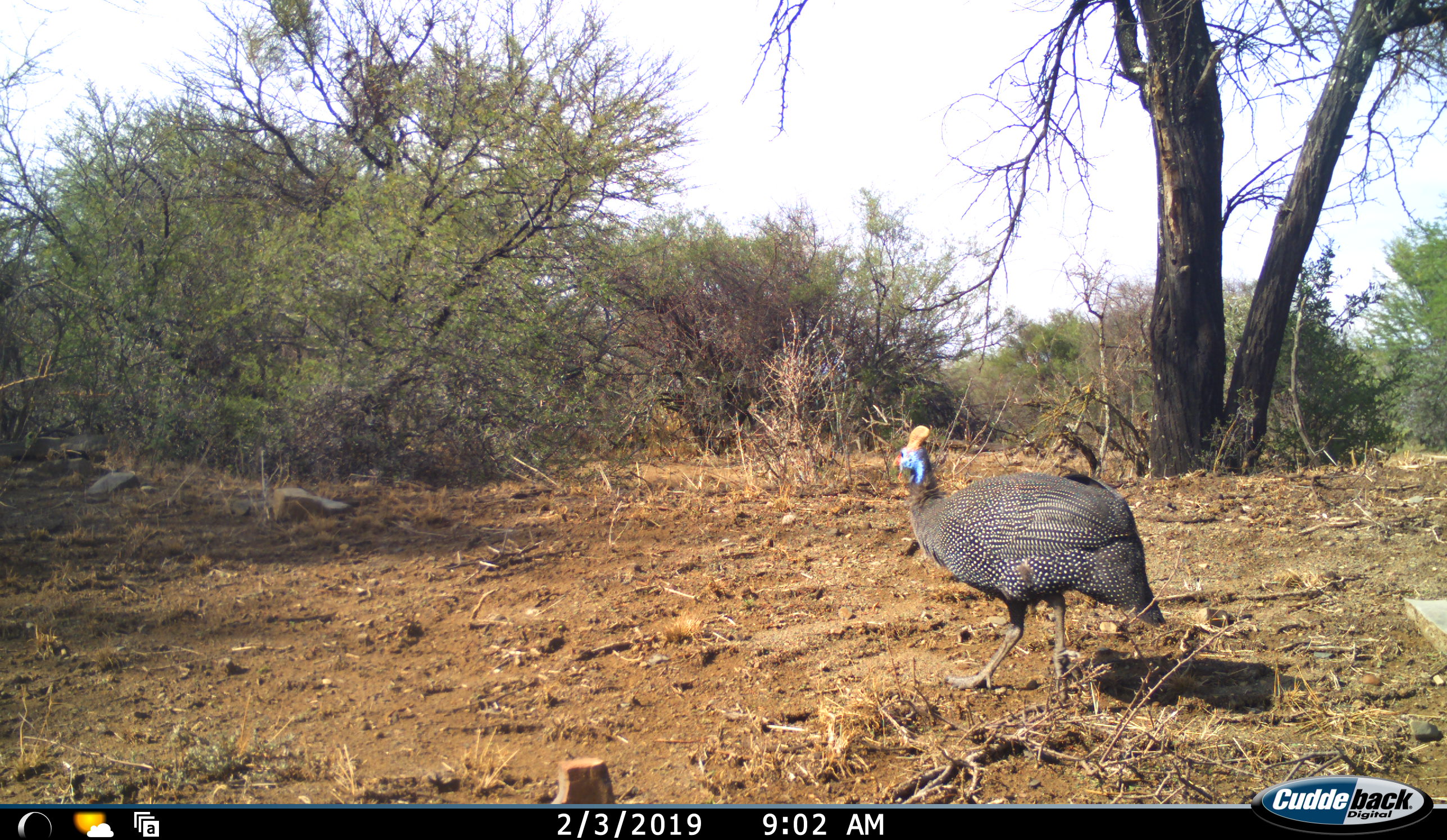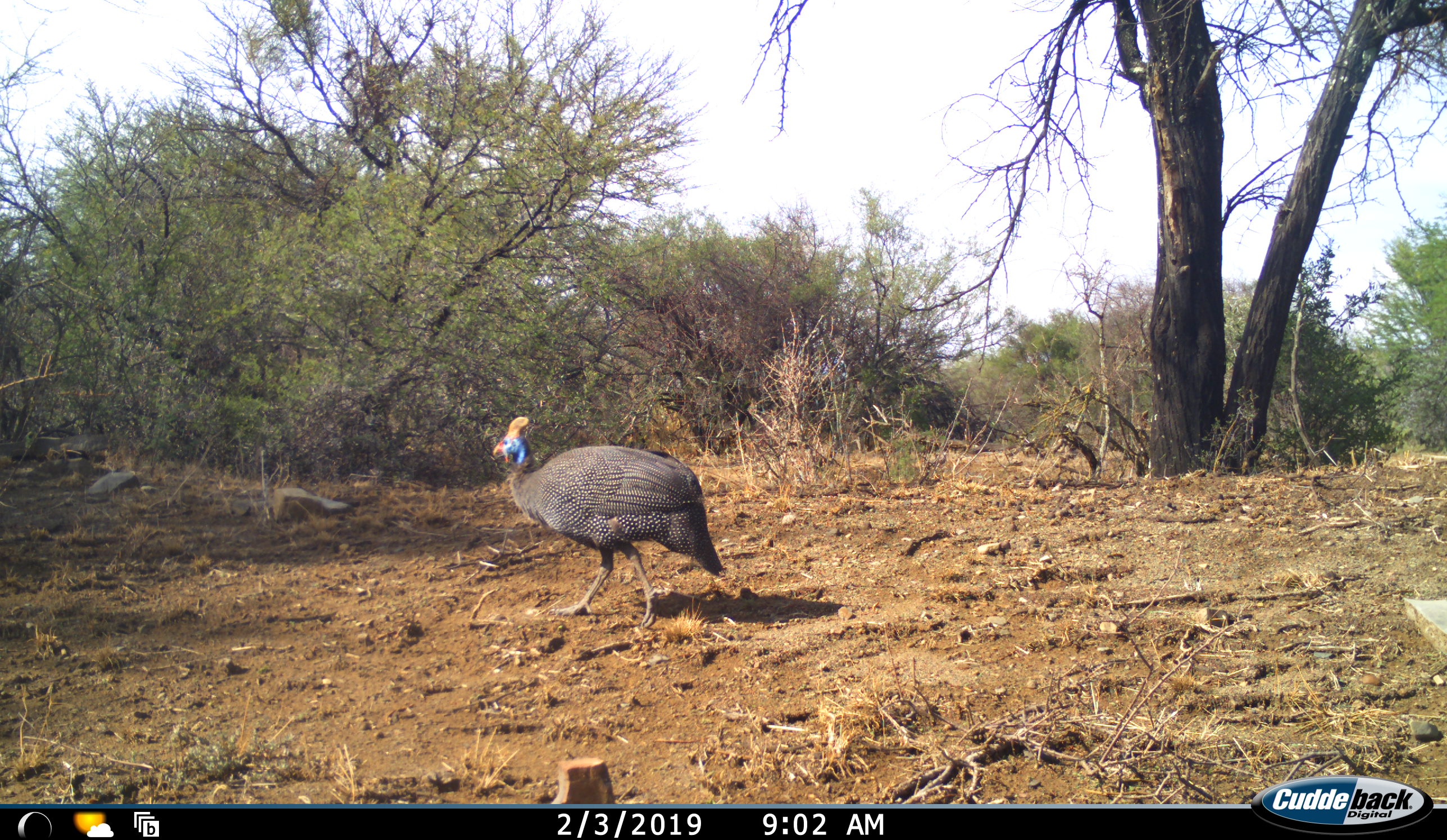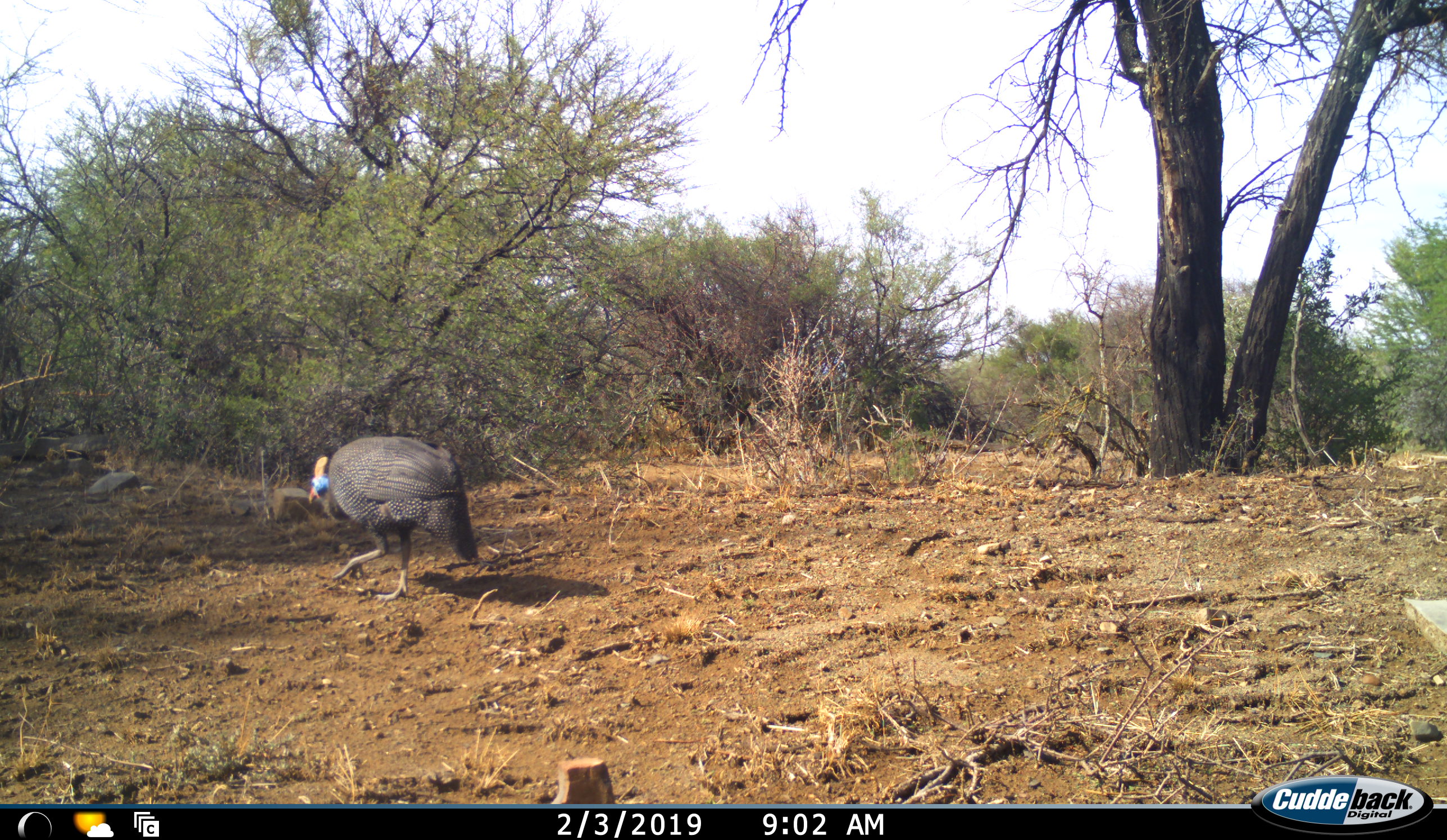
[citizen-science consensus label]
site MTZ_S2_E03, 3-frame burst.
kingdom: Animalia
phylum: Chordata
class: Aves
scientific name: Aves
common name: bird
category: birdother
Birdother (bird) (Aves), count 1. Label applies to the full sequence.